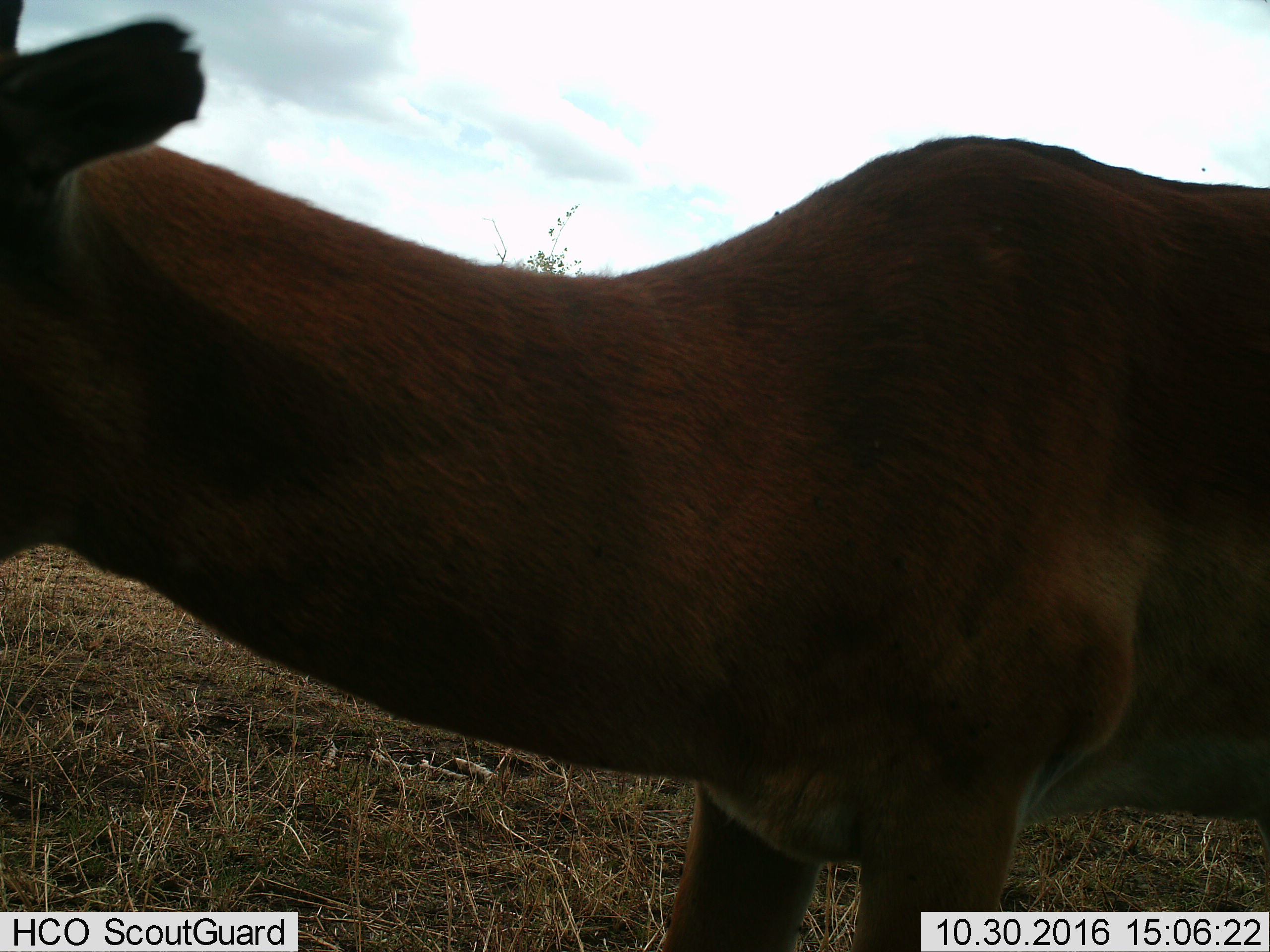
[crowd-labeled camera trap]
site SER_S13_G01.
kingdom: Animalia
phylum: Chordata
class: Mammalia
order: Artiodactyla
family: Bovidae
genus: Aepyceros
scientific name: Aepyceros melampus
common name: impala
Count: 1.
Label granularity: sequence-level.